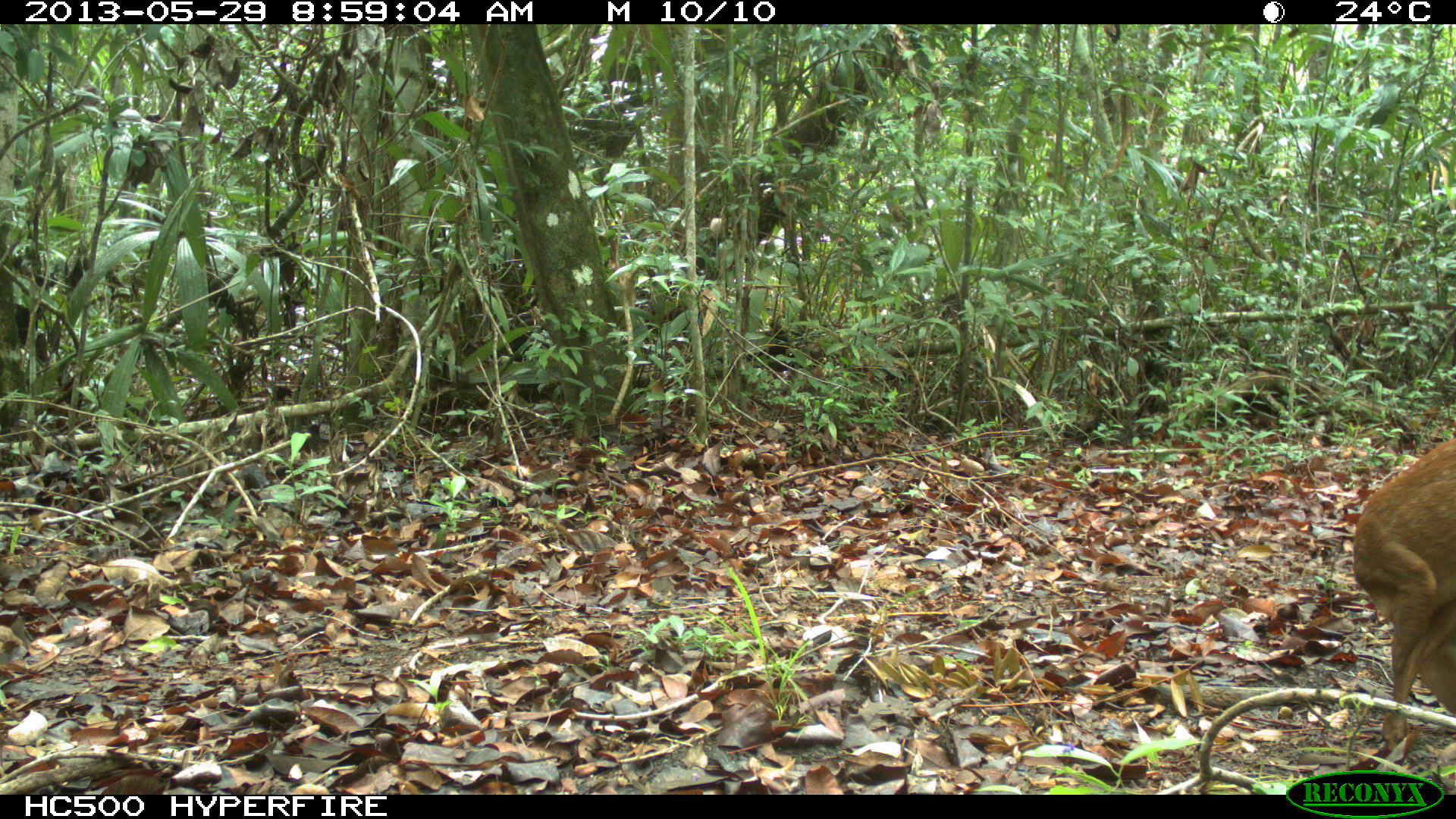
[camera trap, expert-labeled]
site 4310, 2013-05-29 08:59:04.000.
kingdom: Animalia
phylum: Chordata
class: Mammalia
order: Artiodactyla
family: Cervidae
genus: Mazama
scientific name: Mazama temama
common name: central american red brocket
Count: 1.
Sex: female.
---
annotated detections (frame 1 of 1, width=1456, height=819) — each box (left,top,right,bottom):
mazama temama: (1349,438,1455,754)